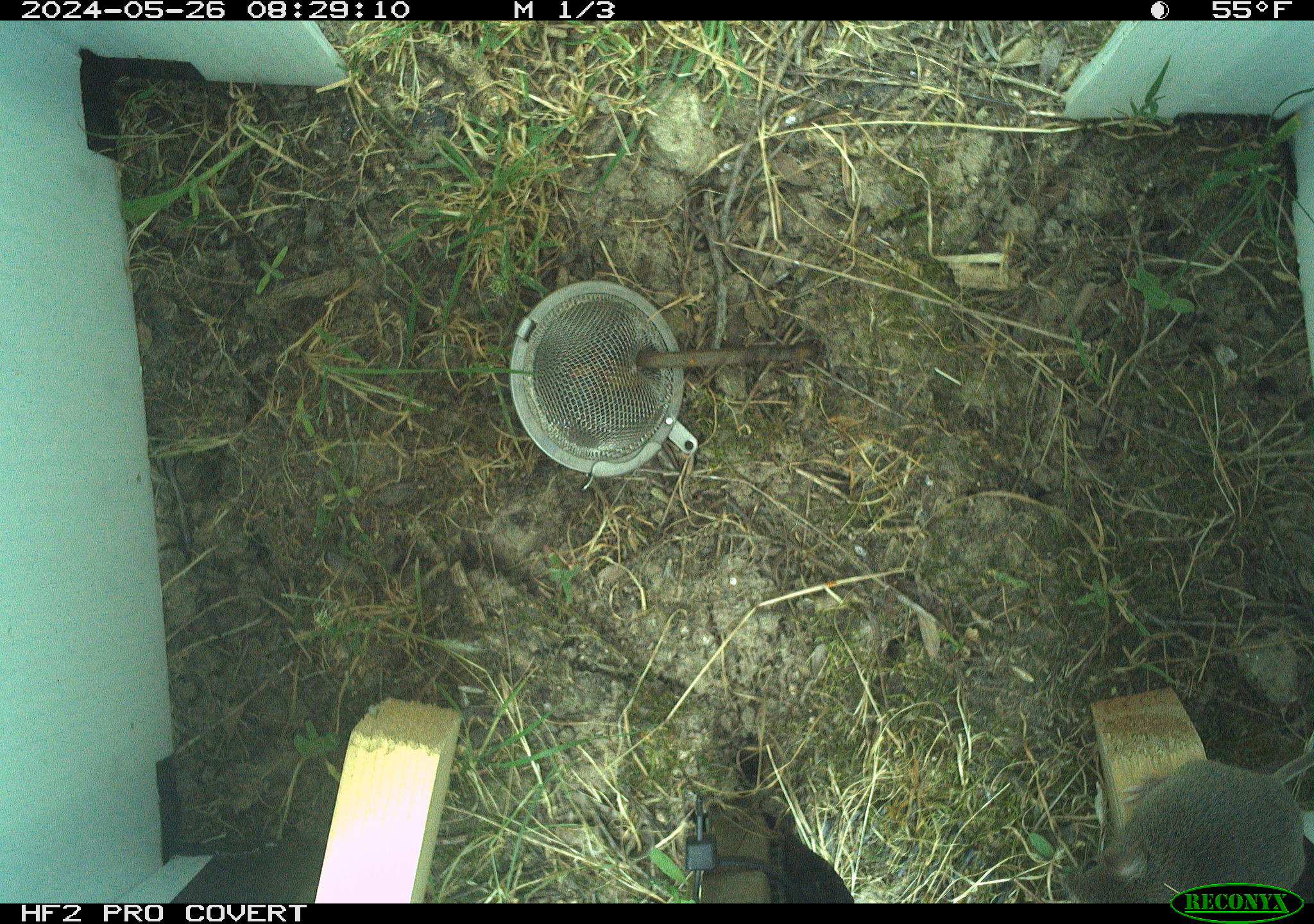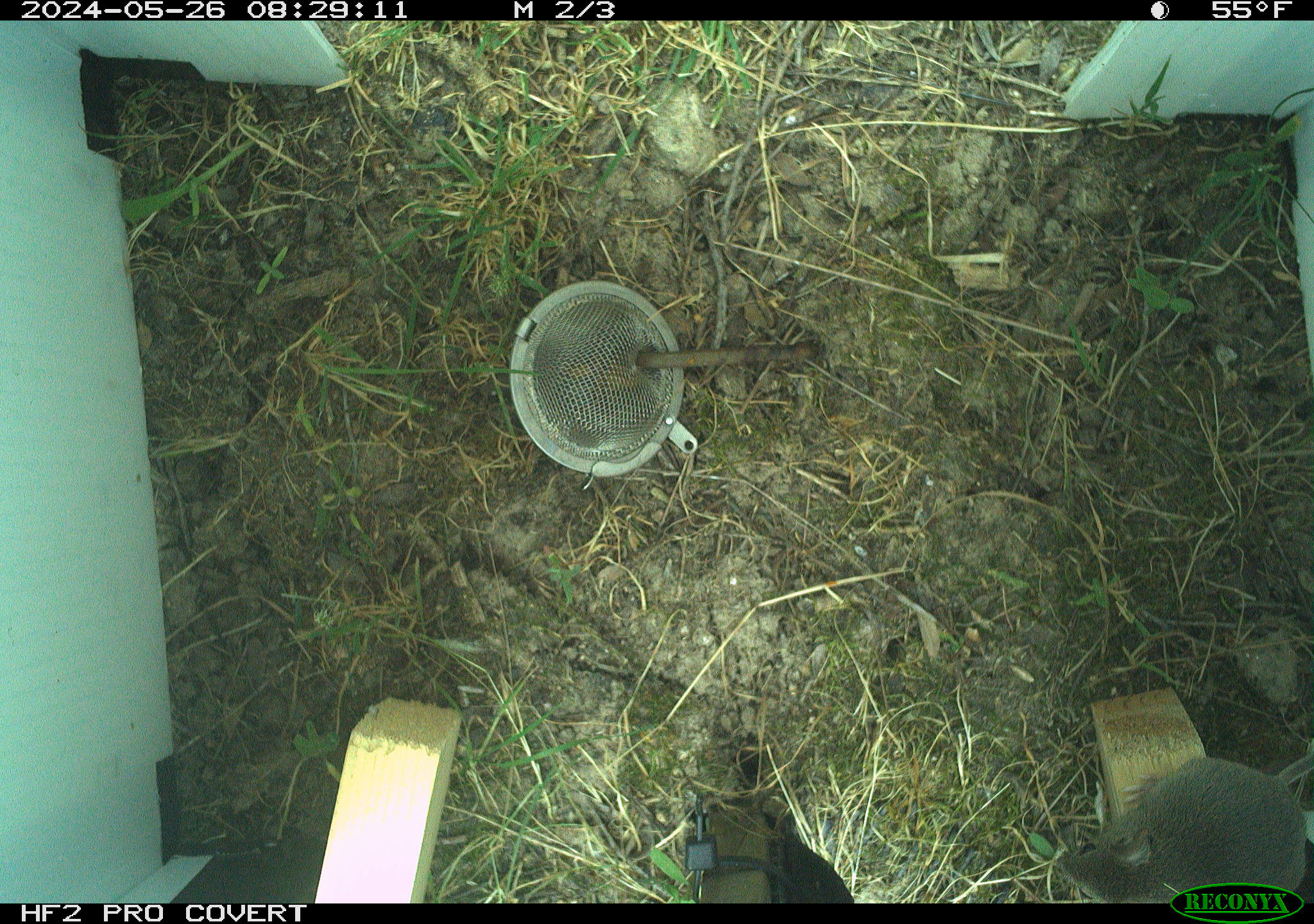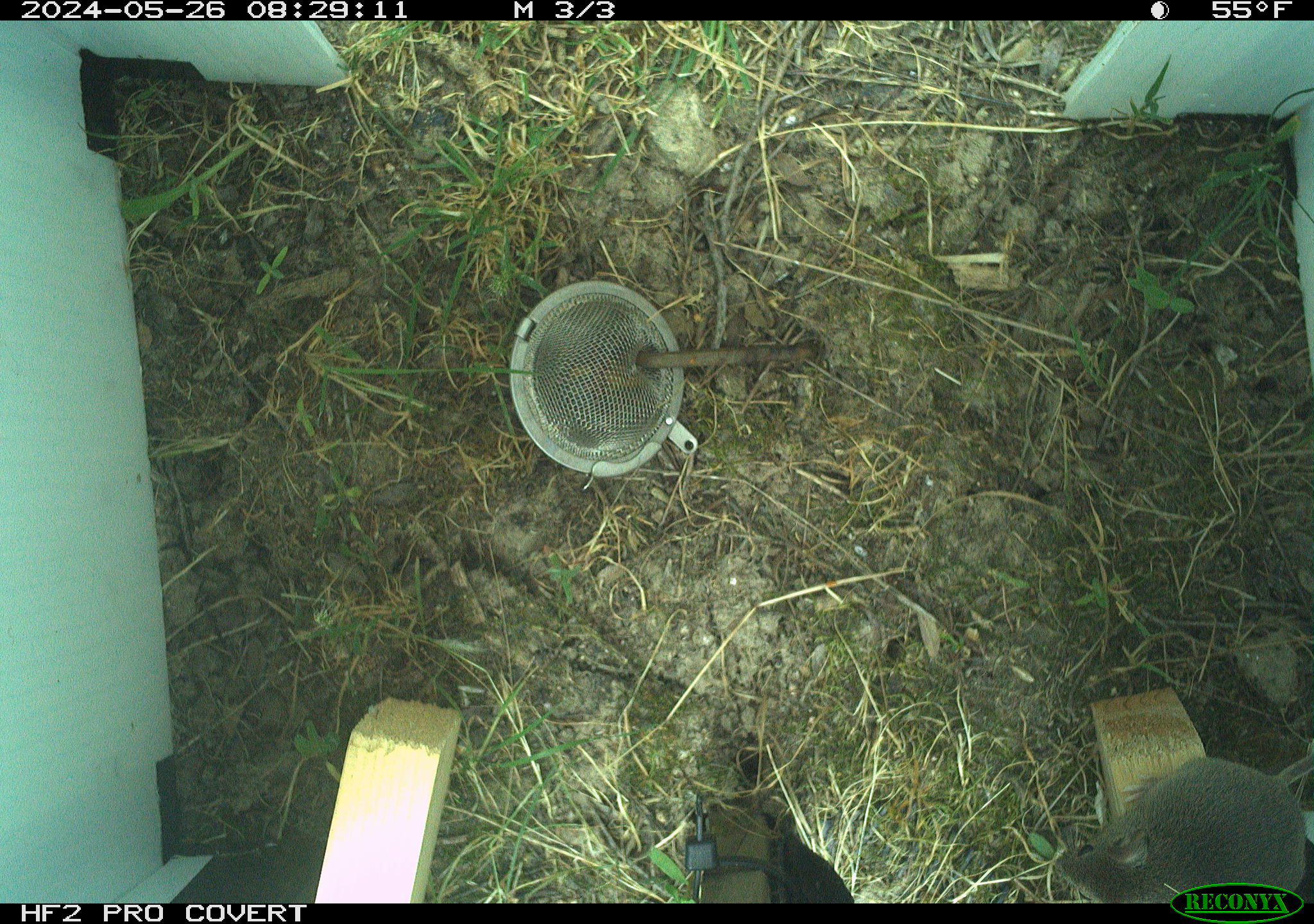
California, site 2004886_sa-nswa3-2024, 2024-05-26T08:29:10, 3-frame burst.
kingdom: Animalia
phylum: Chordata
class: Mammalia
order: Rodentia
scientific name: Rodentia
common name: rodent